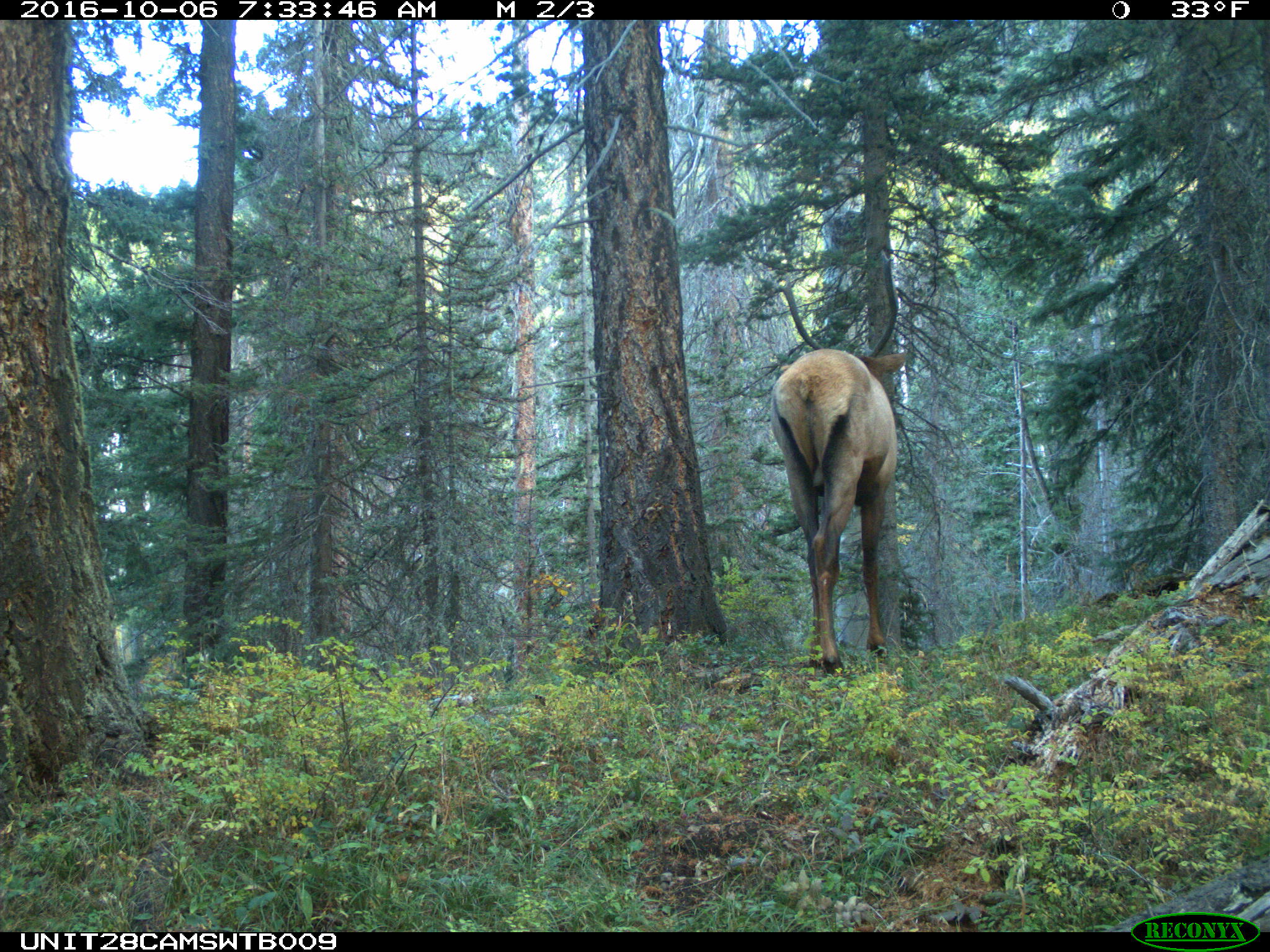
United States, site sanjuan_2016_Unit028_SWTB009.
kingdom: Animalia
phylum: Chordata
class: Mammalia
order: Artiodactyla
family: Cervidae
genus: Cervus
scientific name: Cervus elaphus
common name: red deer